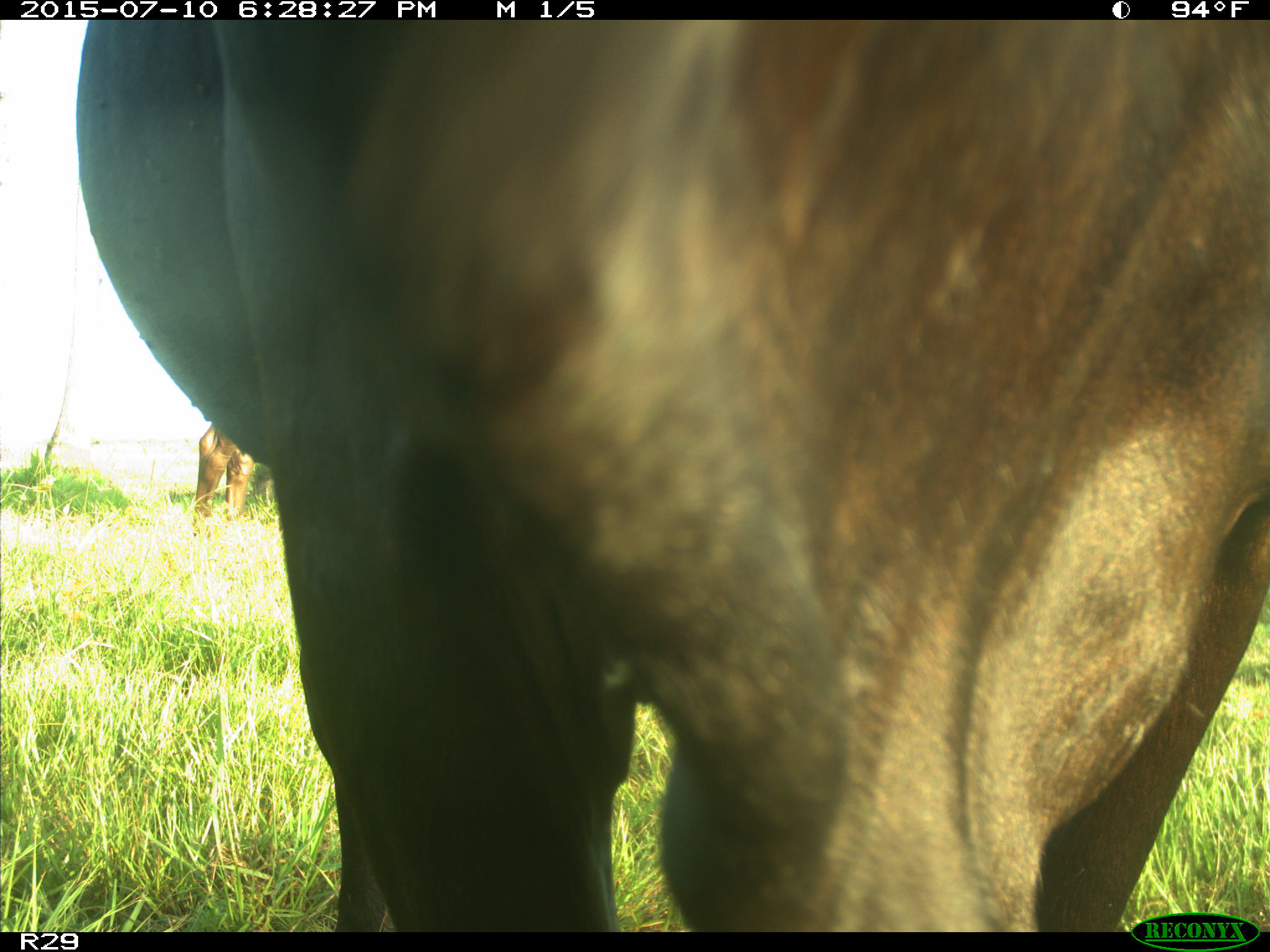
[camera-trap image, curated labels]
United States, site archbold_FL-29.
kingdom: Animalia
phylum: Chordata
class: Mammalia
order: Artiodactyla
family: Bovidae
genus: Bos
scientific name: Bos taurus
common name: domestic cow